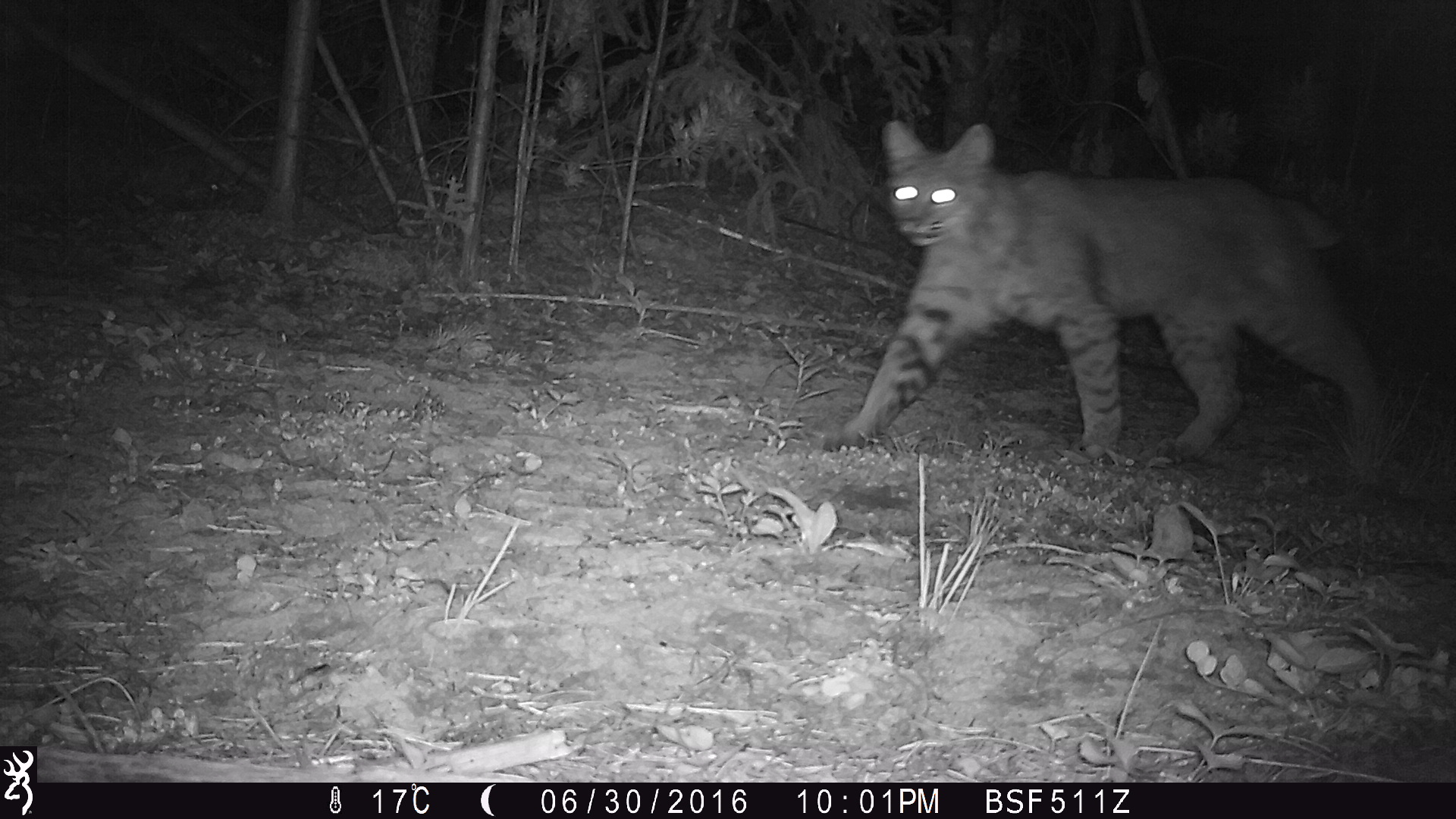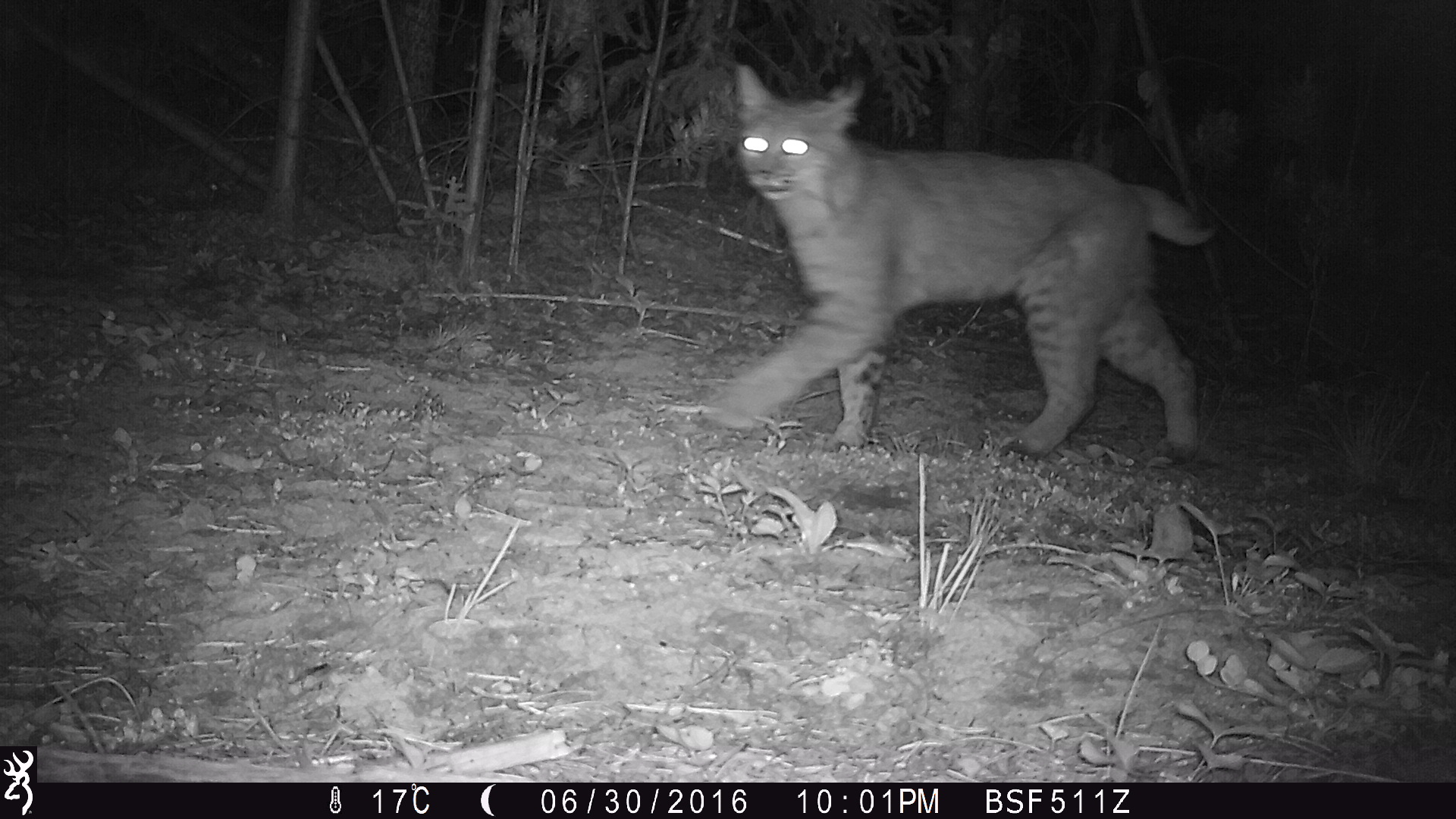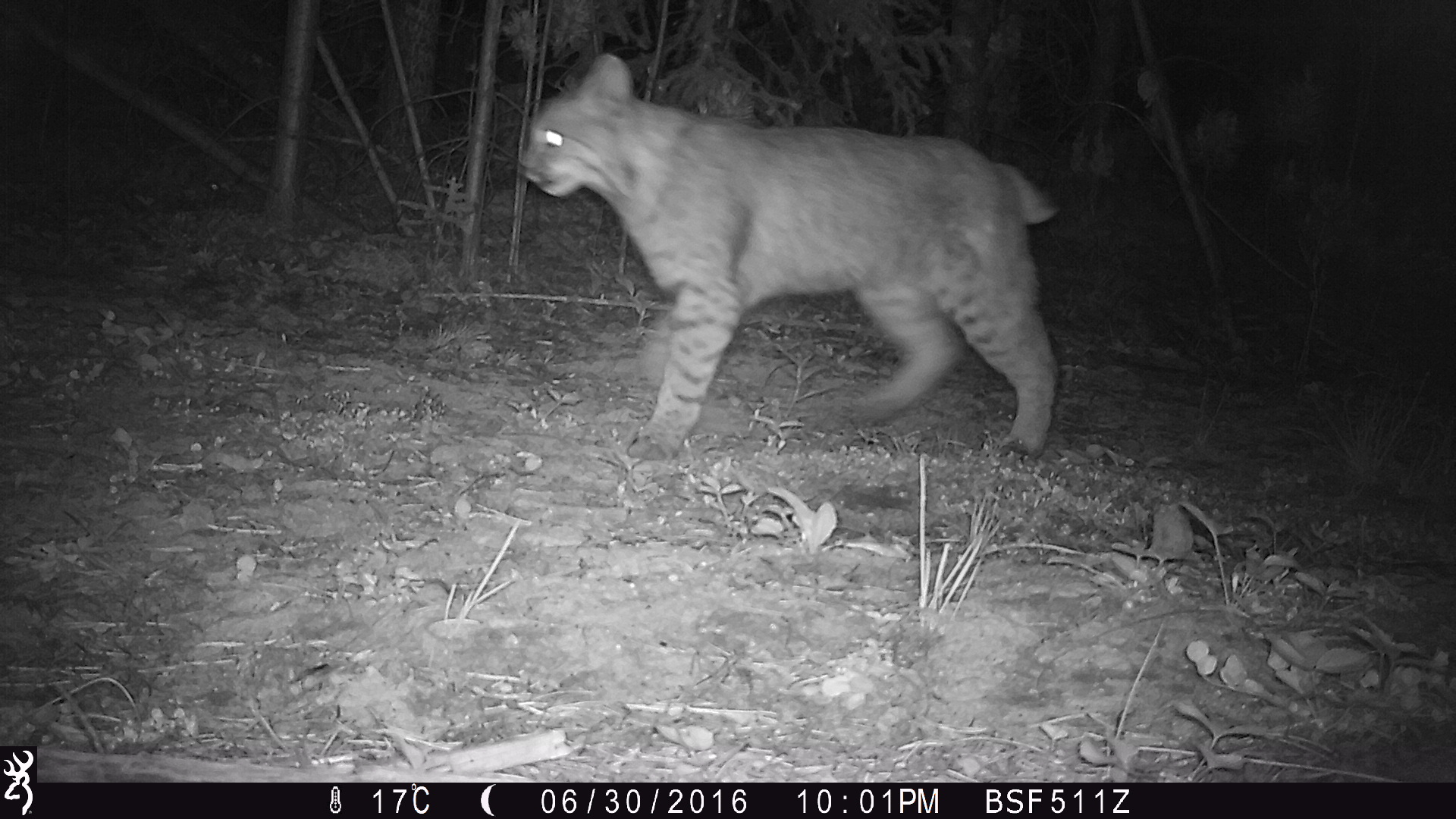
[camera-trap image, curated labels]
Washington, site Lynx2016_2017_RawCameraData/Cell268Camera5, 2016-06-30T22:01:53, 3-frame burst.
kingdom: Animalia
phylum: Chordata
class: Mammalia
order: Carnivora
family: Felidae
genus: Lynx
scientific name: Lynx rufus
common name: bobcat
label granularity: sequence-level